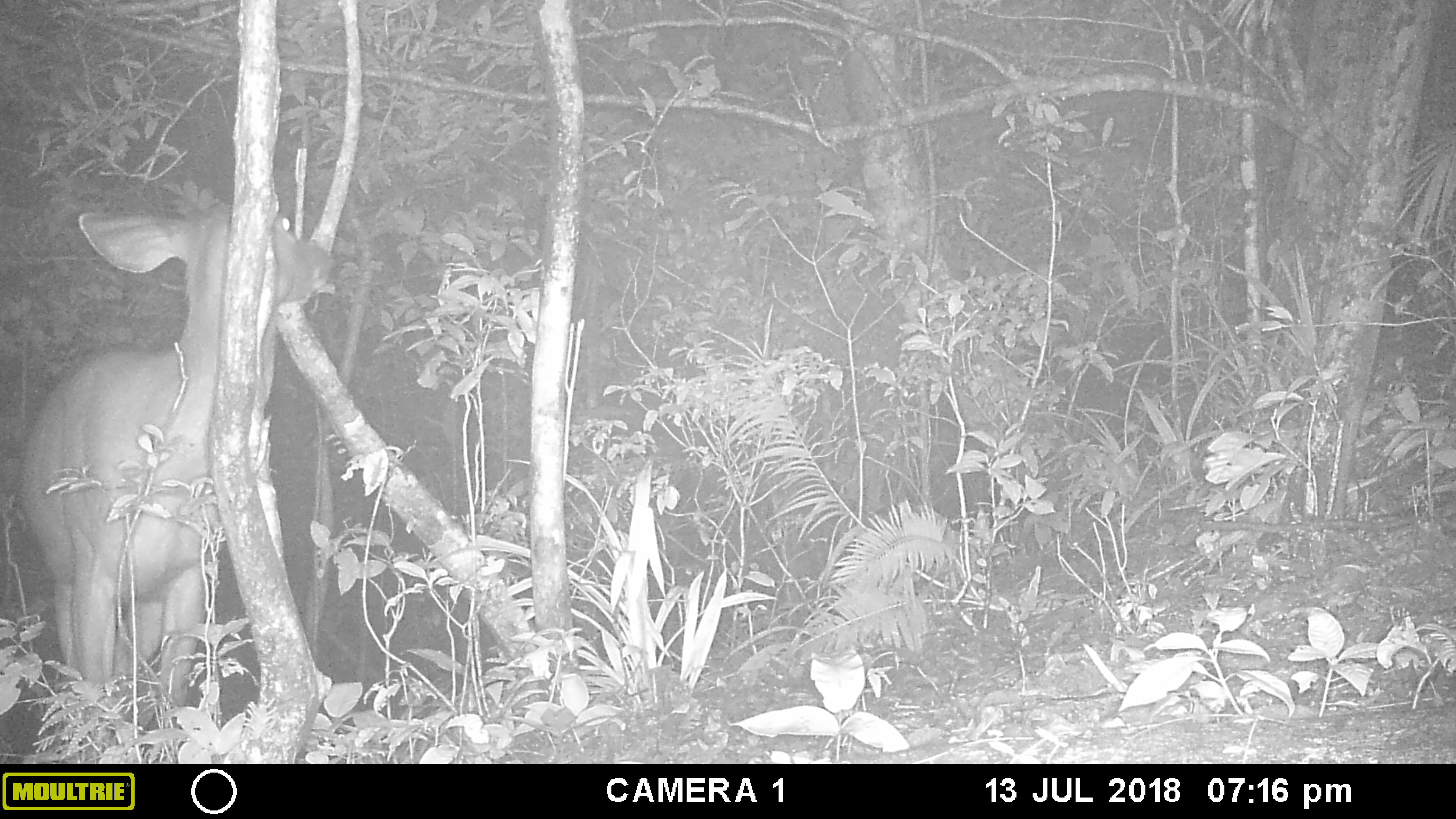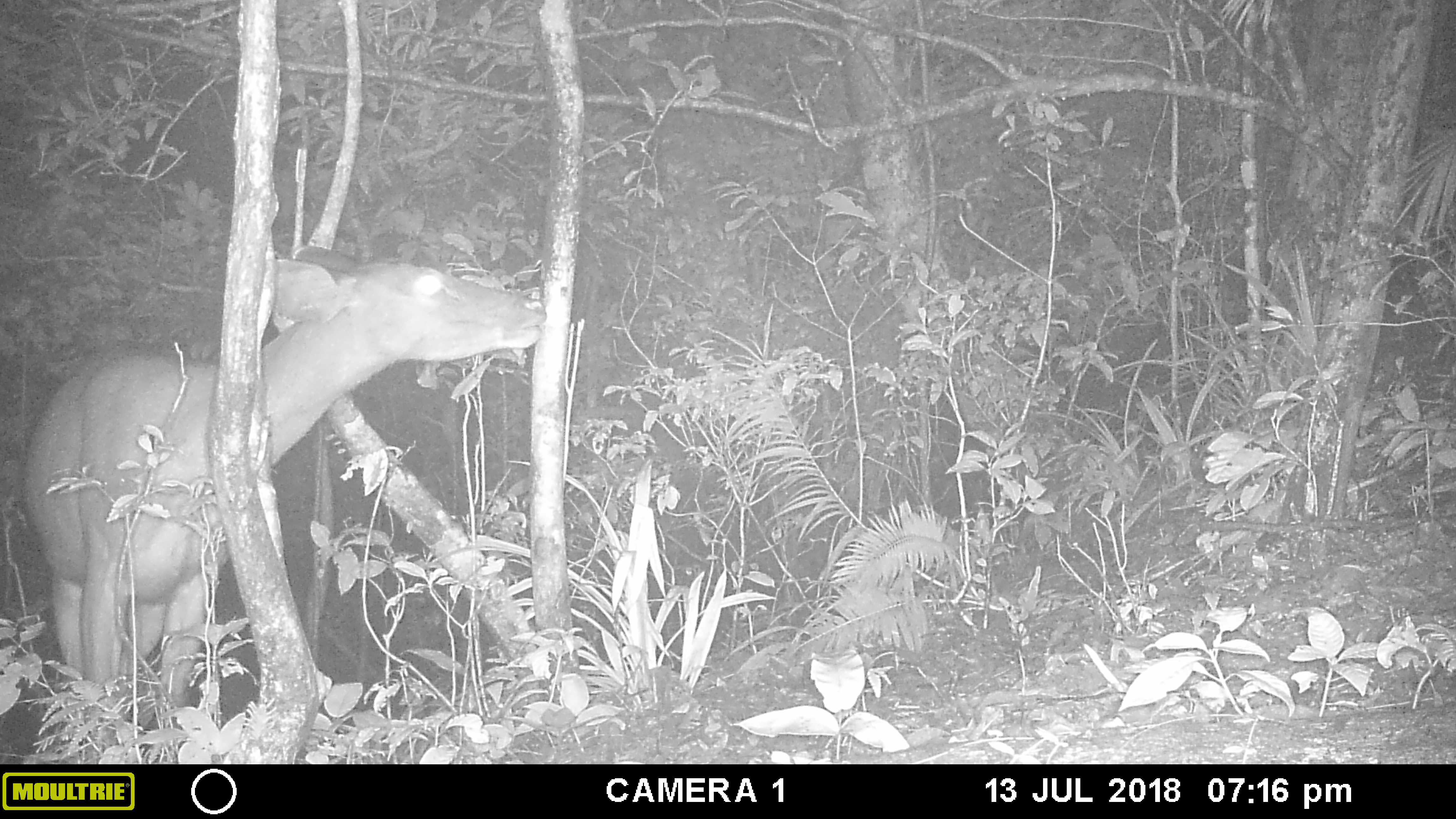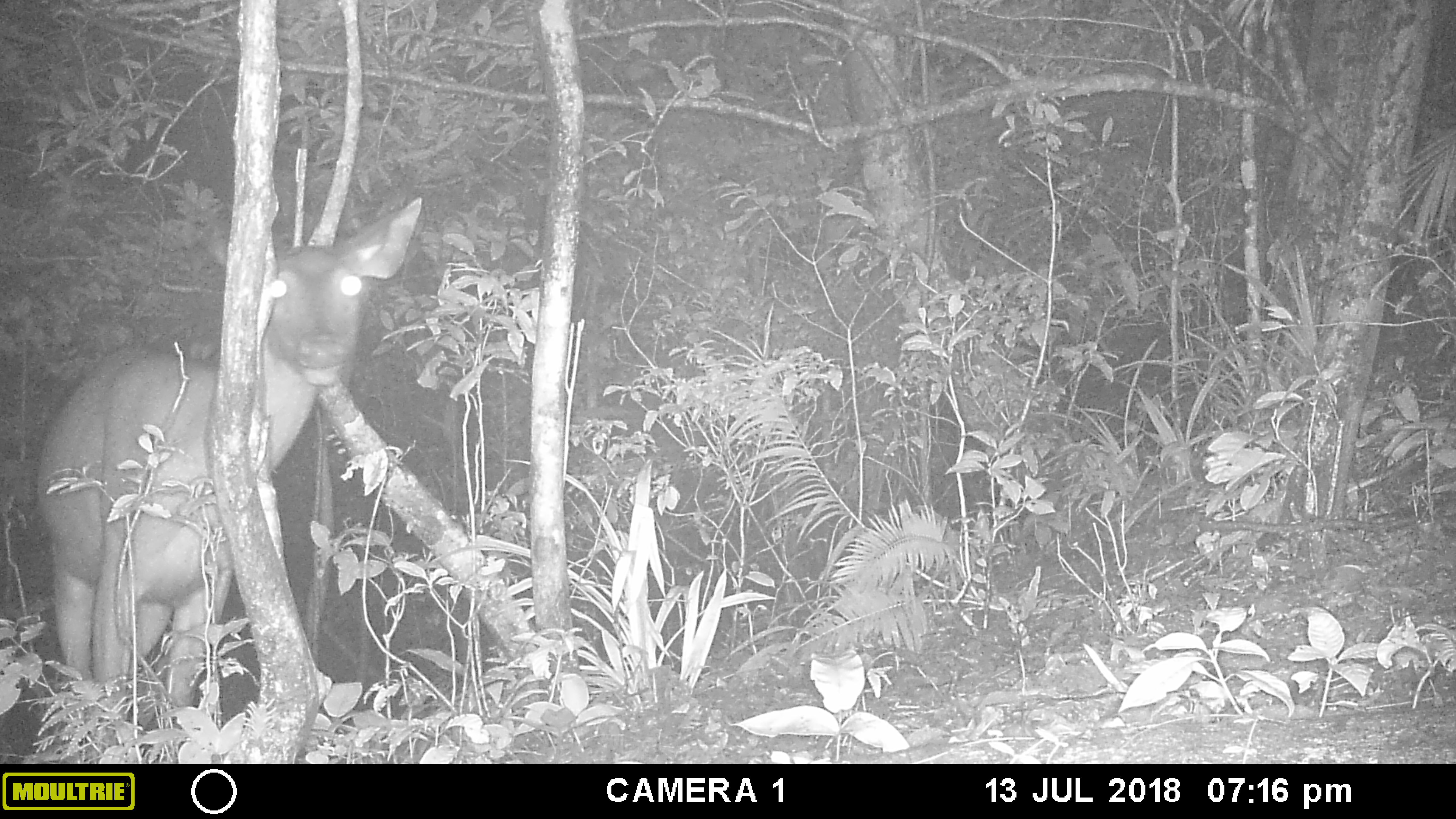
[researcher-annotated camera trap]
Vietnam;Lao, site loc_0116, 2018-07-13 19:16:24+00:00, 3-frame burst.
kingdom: Animalia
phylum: Chordata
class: Mammalia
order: Artiodactyla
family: Cervidae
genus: Rusa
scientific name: Rusa unicolor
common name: sambar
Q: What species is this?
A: Sambar (Rusa unicolor).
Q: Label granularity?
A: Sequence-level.